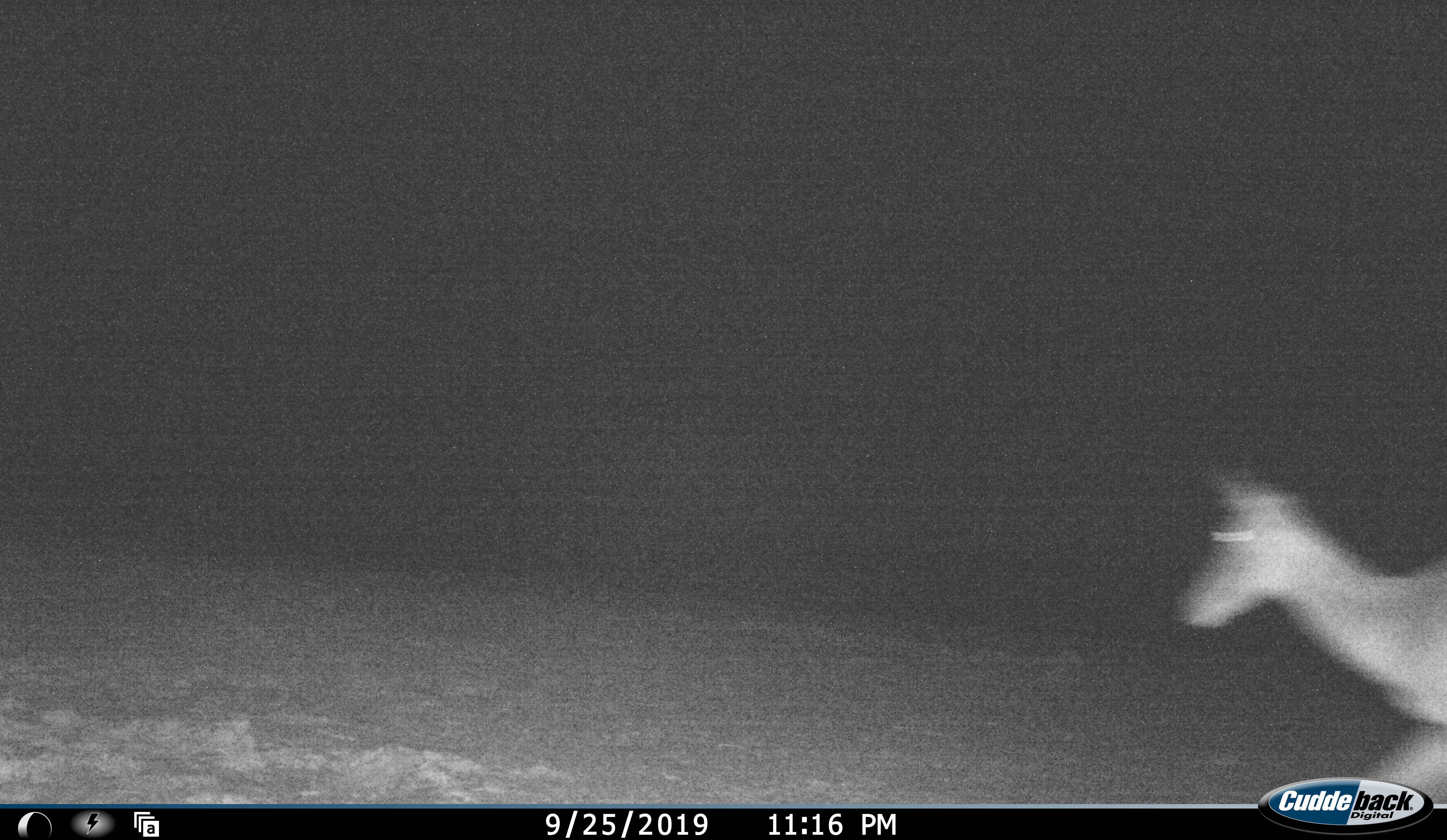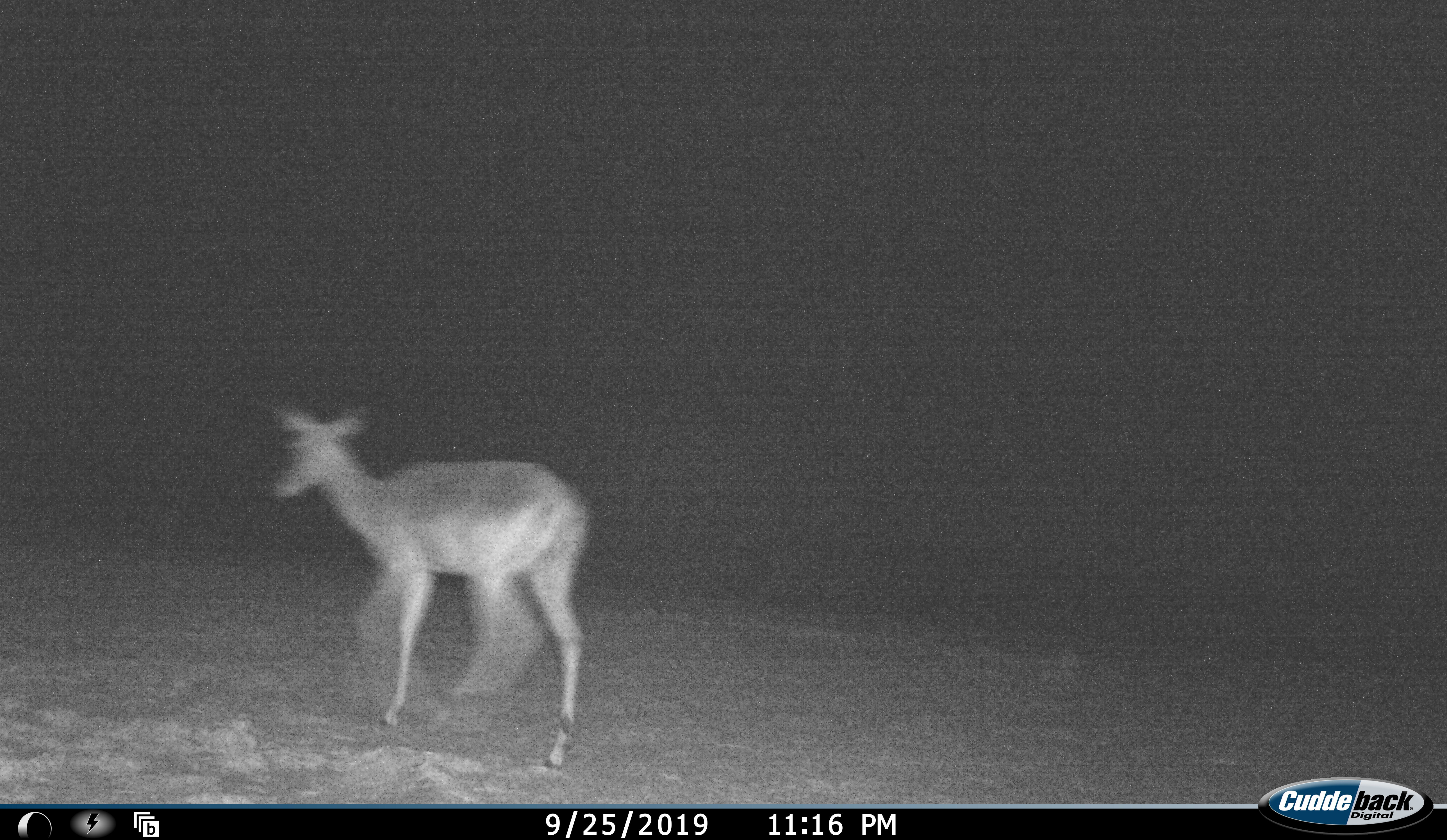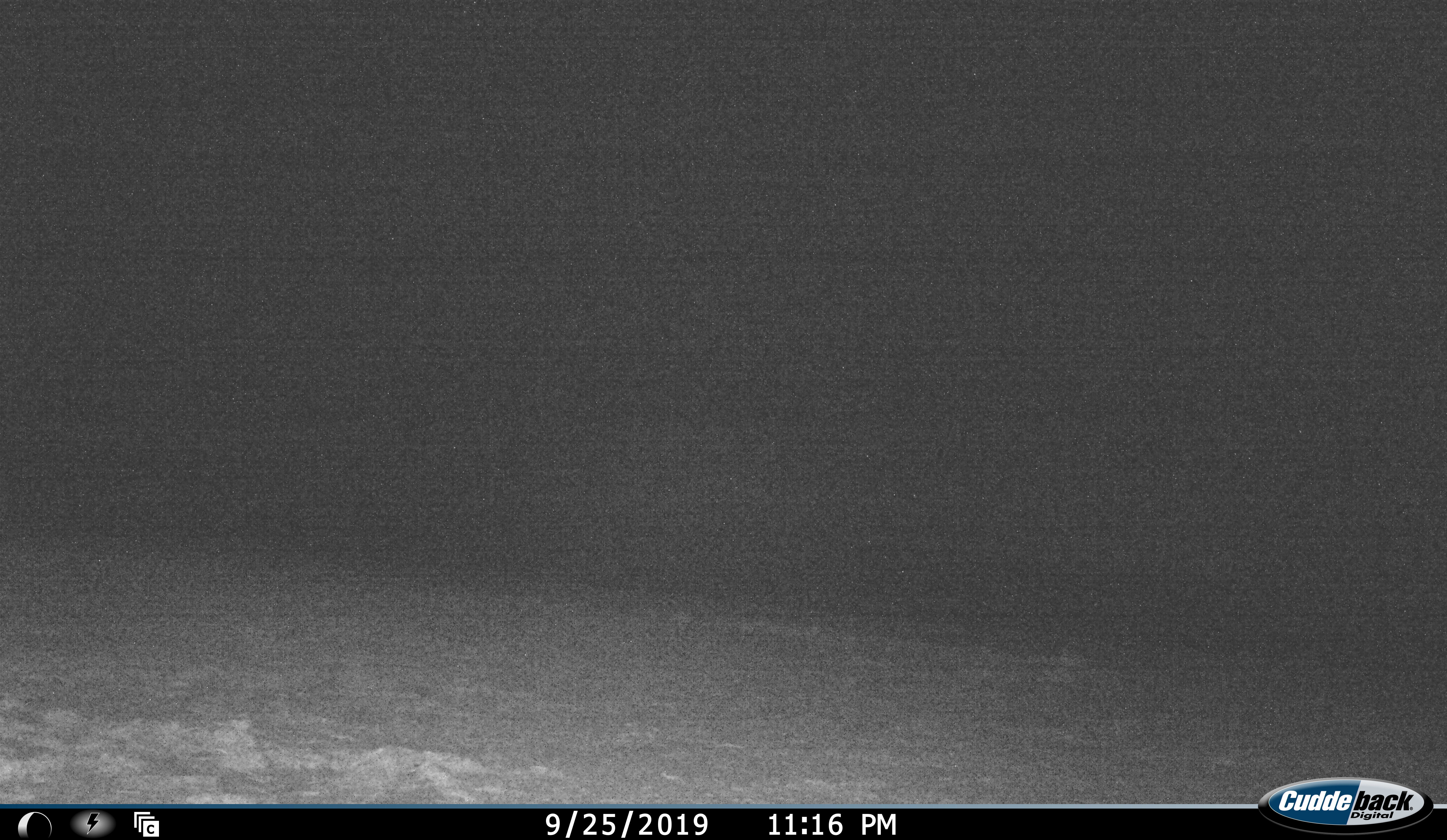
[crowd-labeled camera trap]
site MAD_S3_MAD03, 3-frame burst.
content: unidentified animal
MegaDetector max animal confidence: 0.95